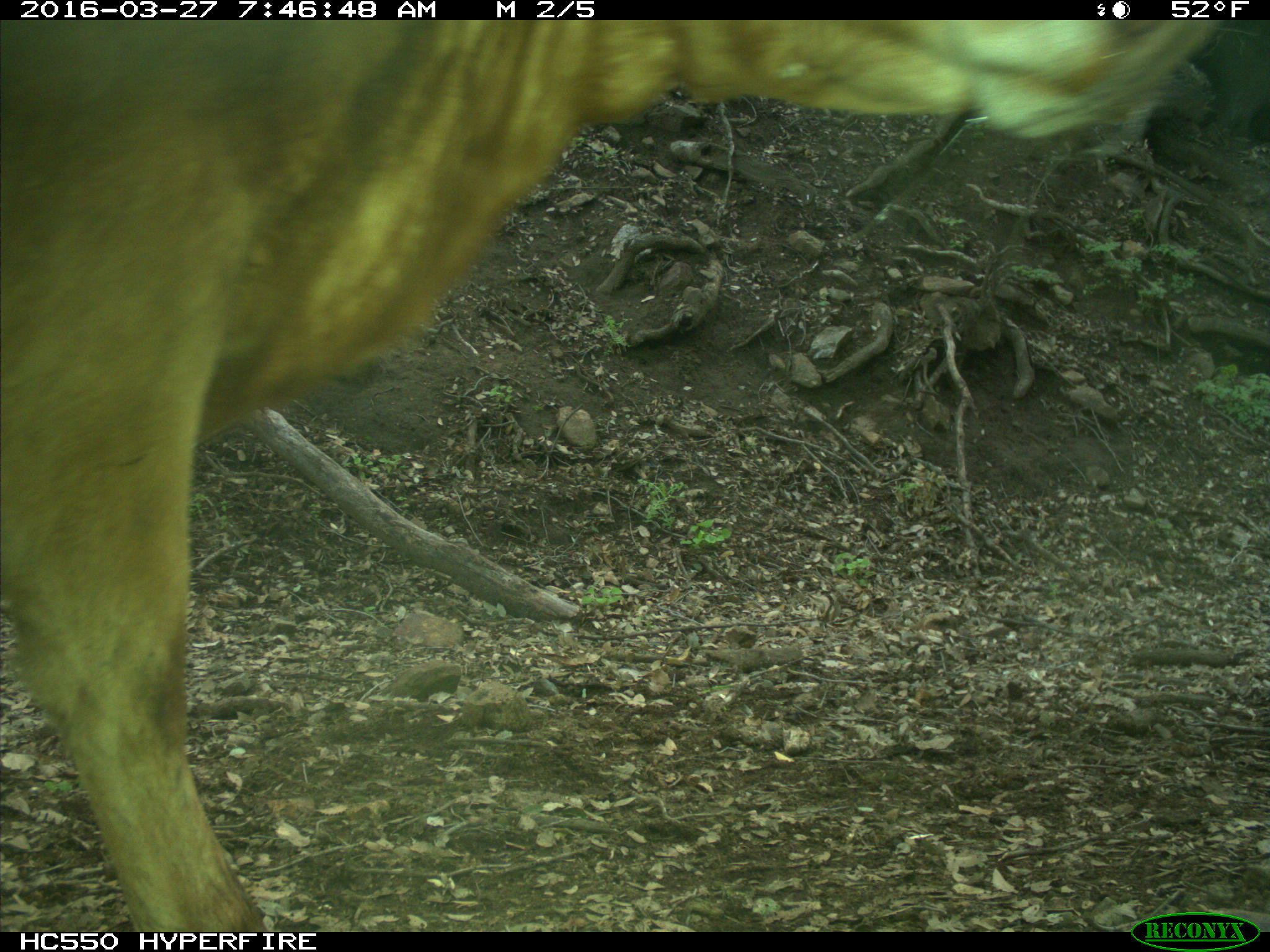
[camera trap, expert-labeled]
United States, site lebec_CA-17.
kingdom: Animalia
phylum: Chordata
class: Mammalia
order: Artiodactyla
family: Bovidae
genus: Bos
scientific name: Bos taurus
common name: domestic cow